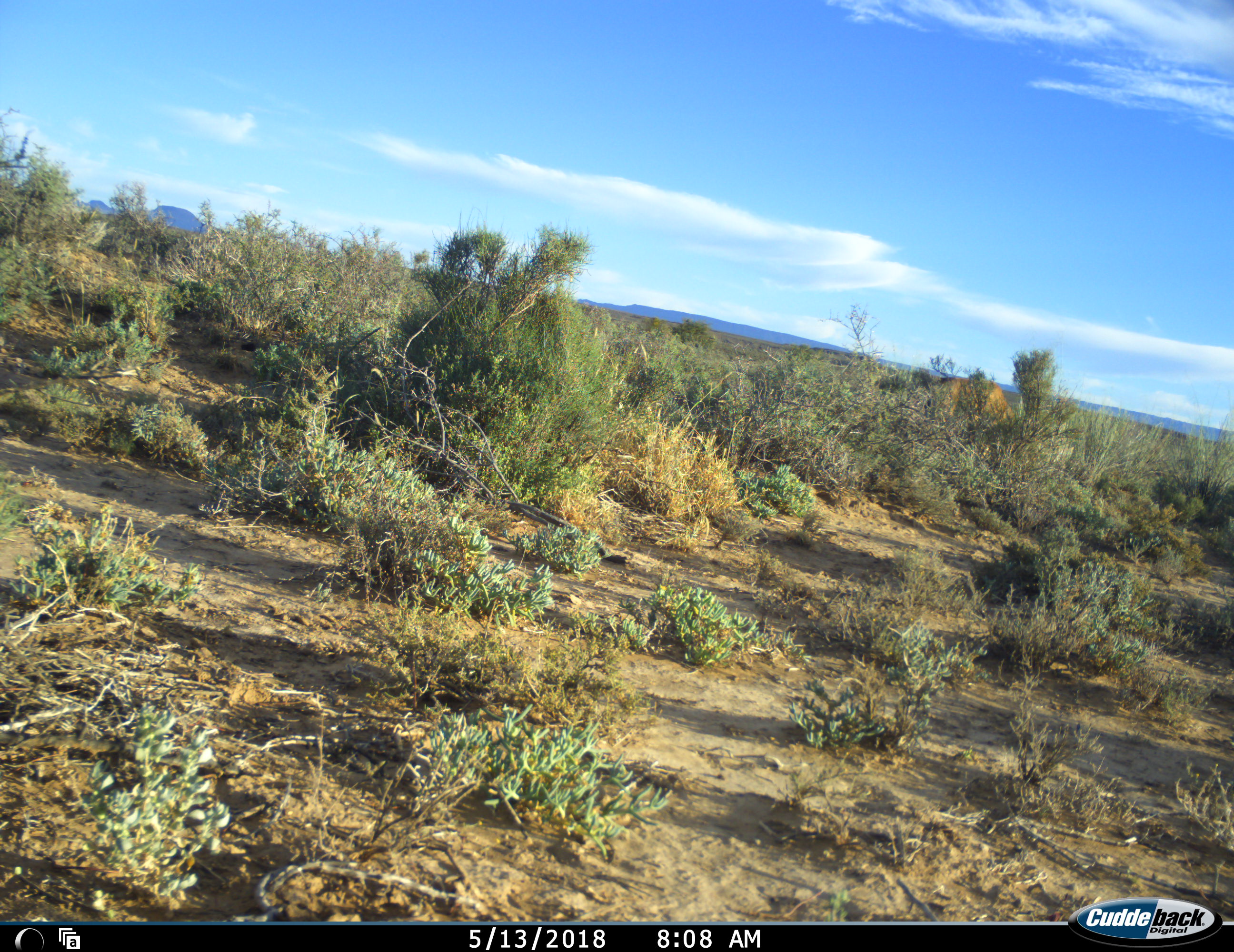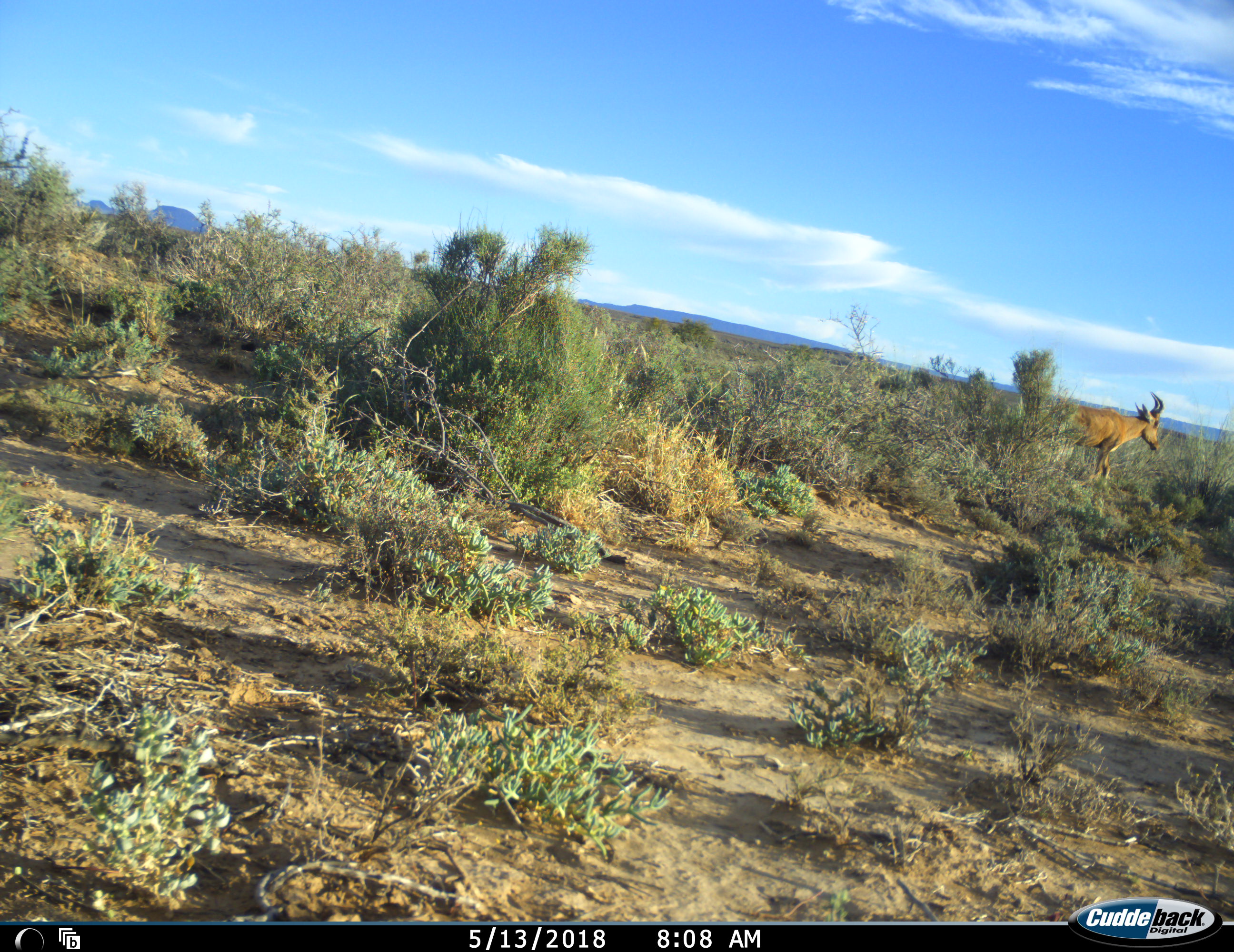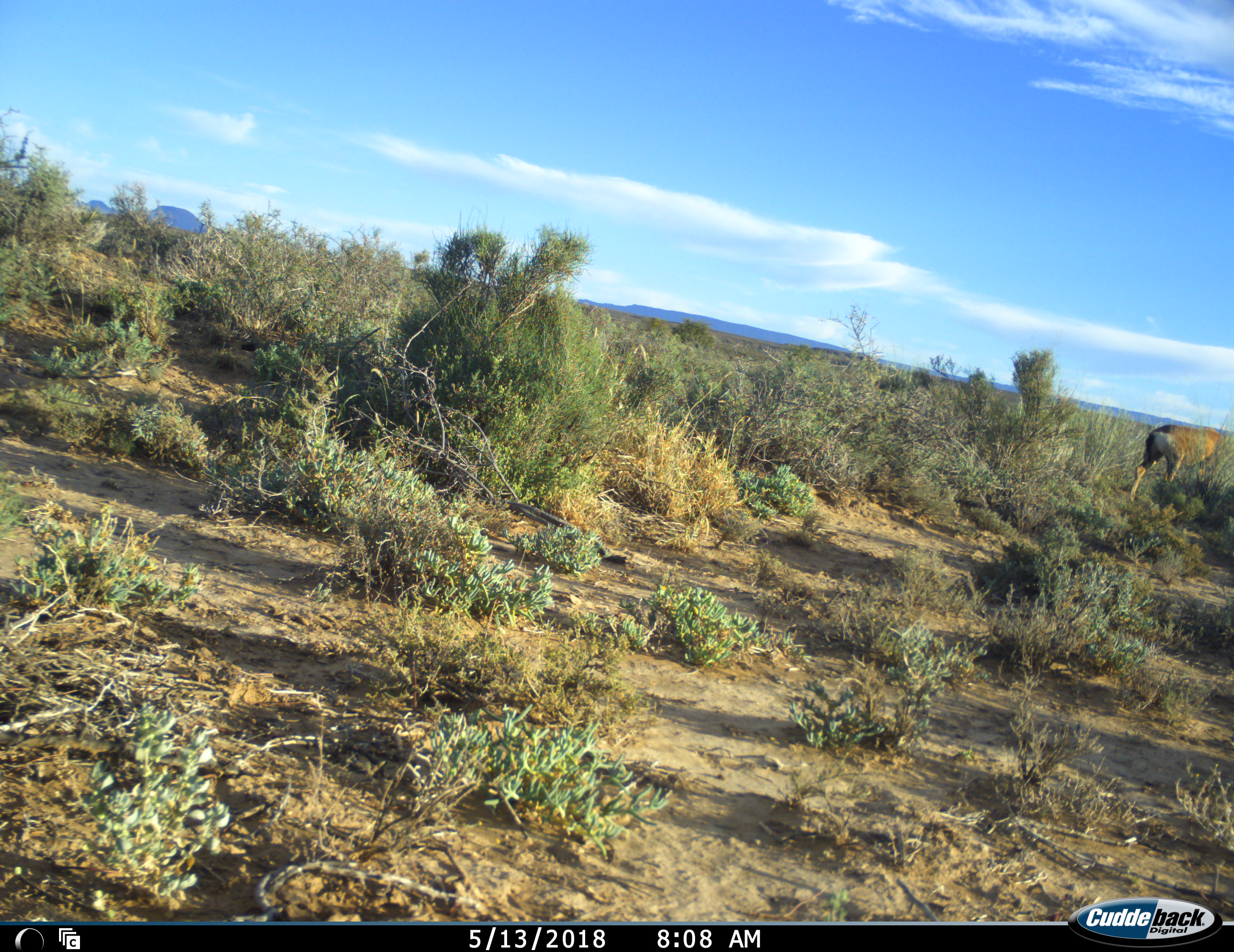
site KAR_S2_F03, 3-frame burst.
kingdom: Animalia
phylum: Chordata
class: Mammalia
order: Artiodactyla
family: Bovidae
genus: Alcelaphus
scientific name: Alcelaphus buselaphus caama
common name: red hartebeest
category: hartebeestred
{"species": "hartebeestred (red hartebeest) (Alcelaphus buselaphus caama)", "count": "1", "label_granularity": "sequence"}